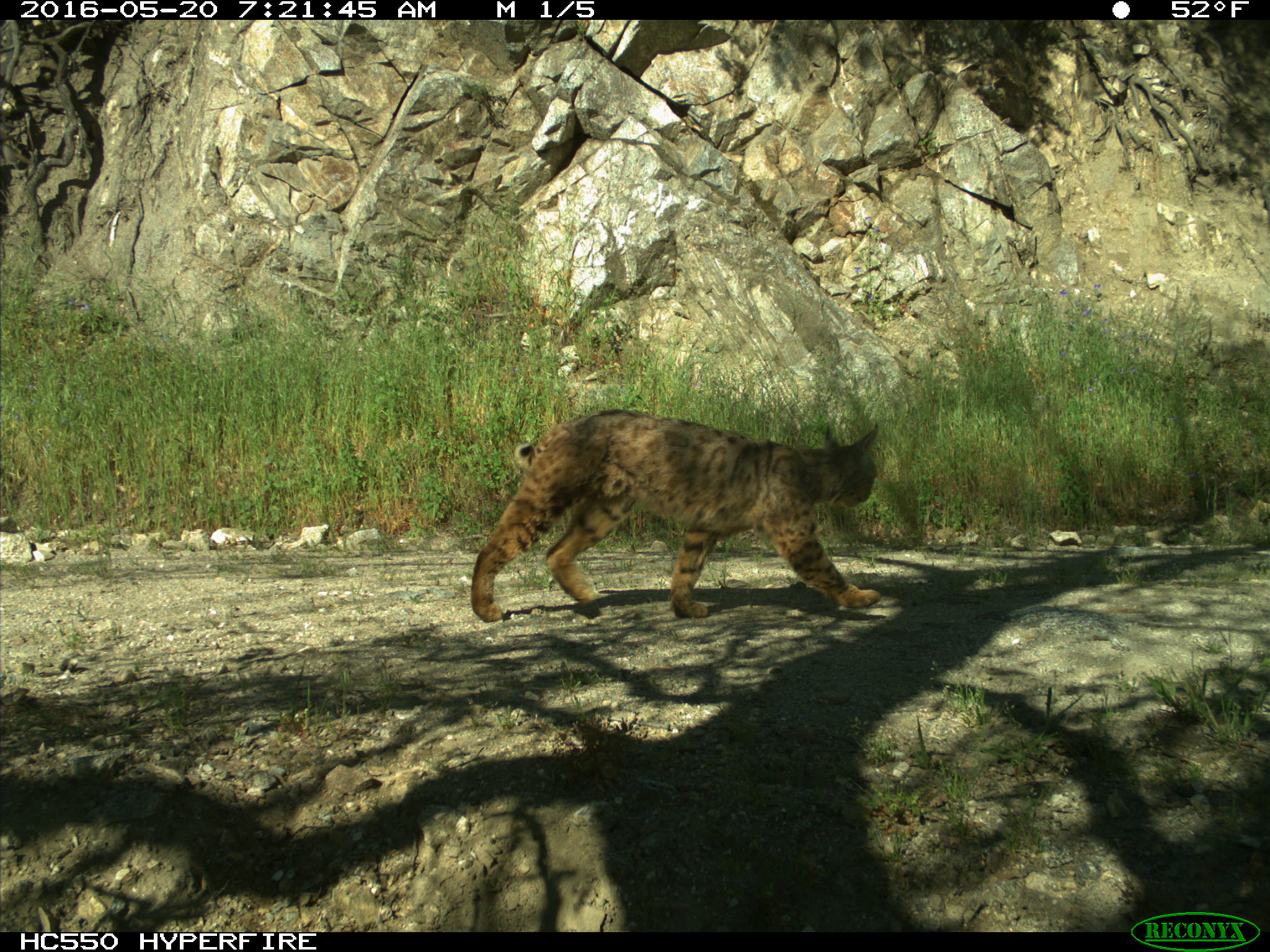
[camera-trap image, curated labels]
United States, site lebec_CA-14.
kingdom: Animalia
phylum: Chordata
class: Mammalia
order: Carnivora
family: Felidae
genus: Lynx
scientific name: Lynx rufus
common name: bobcat